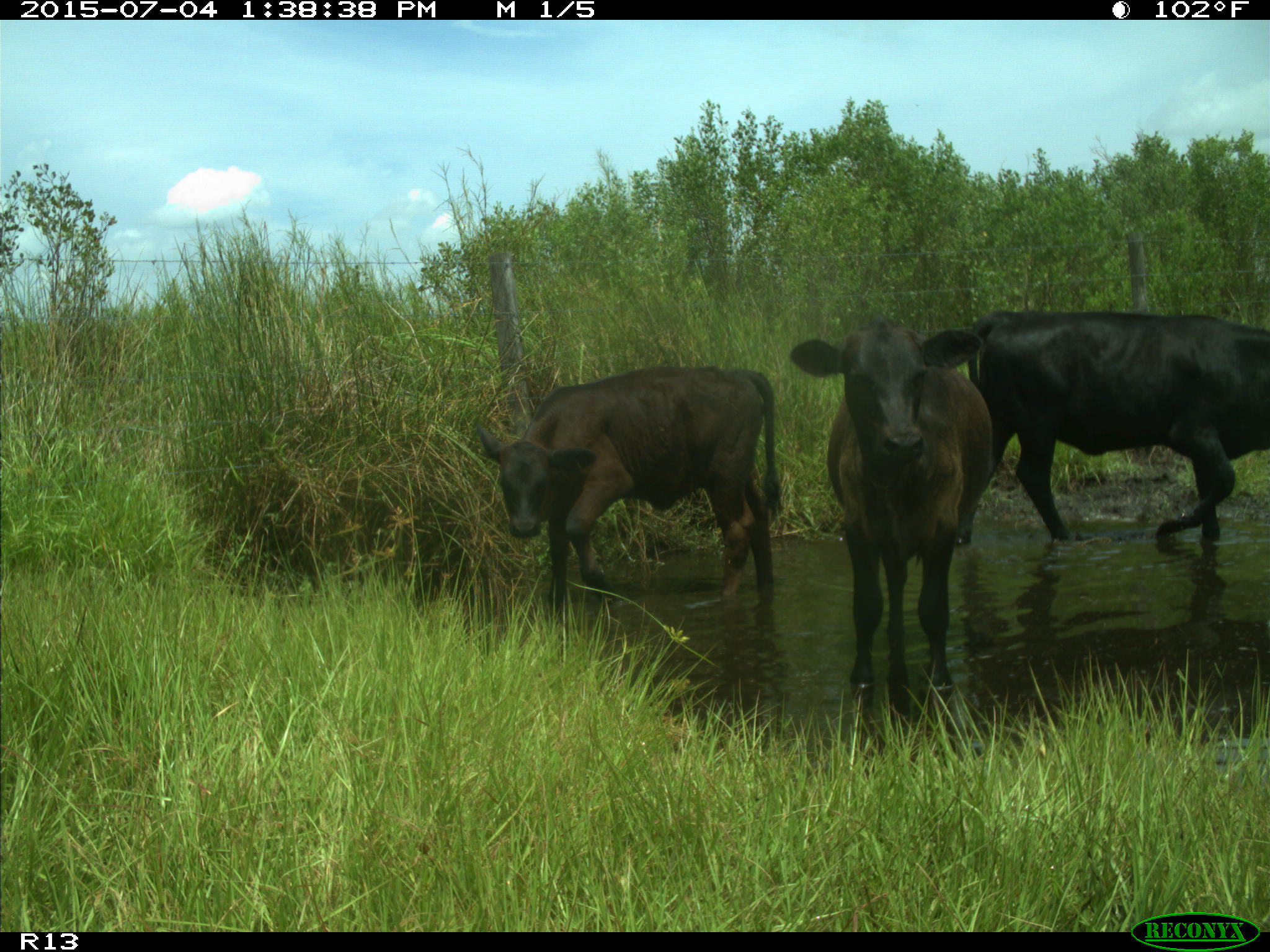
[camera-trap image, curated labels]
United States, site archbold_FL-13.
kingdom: Animalia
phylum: Chordata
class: Mammalia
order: Artiodactyla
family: Bovidae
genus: Bos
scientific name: Bos taurus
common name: domestic cow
Bos taurus (domestic cow).